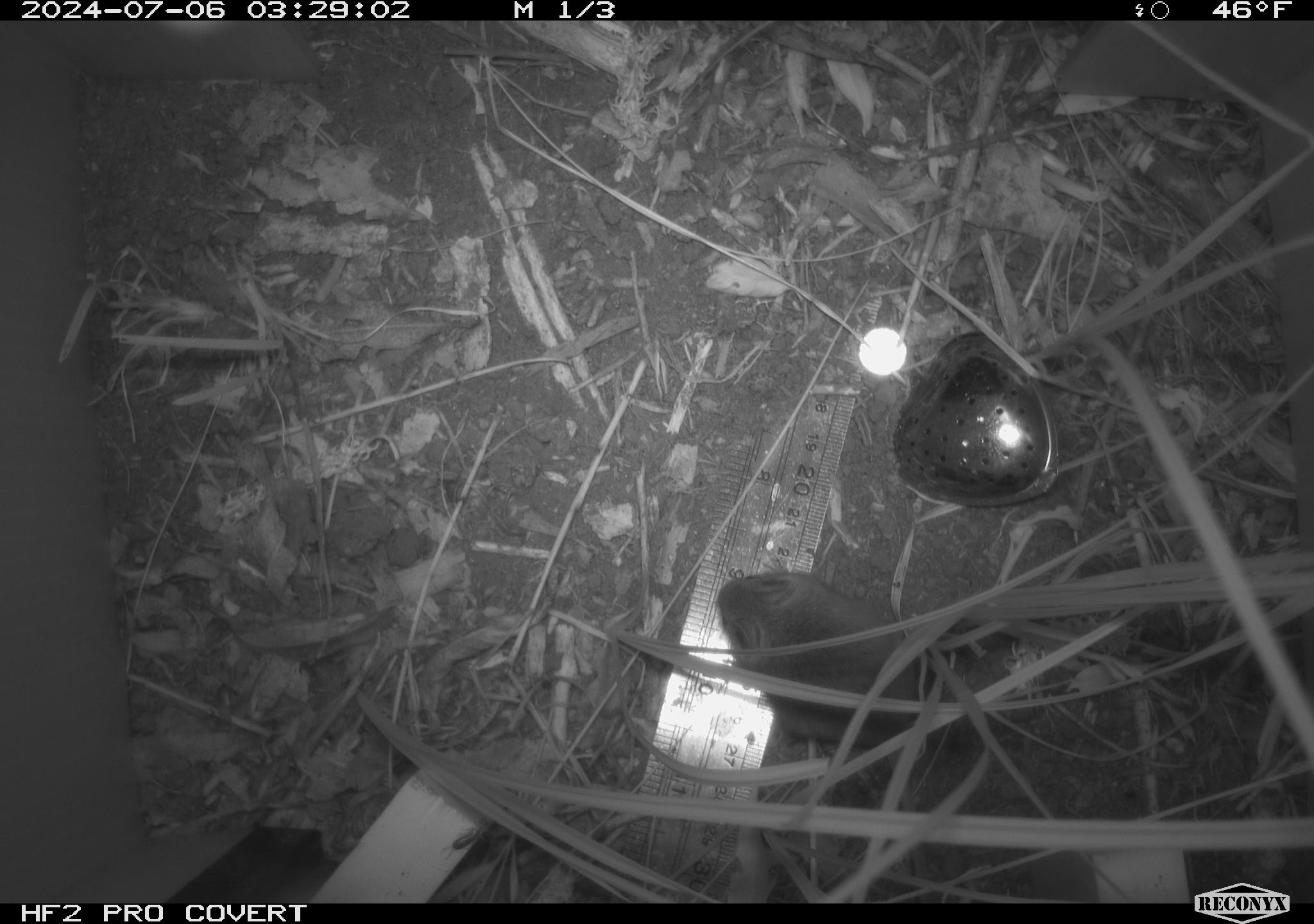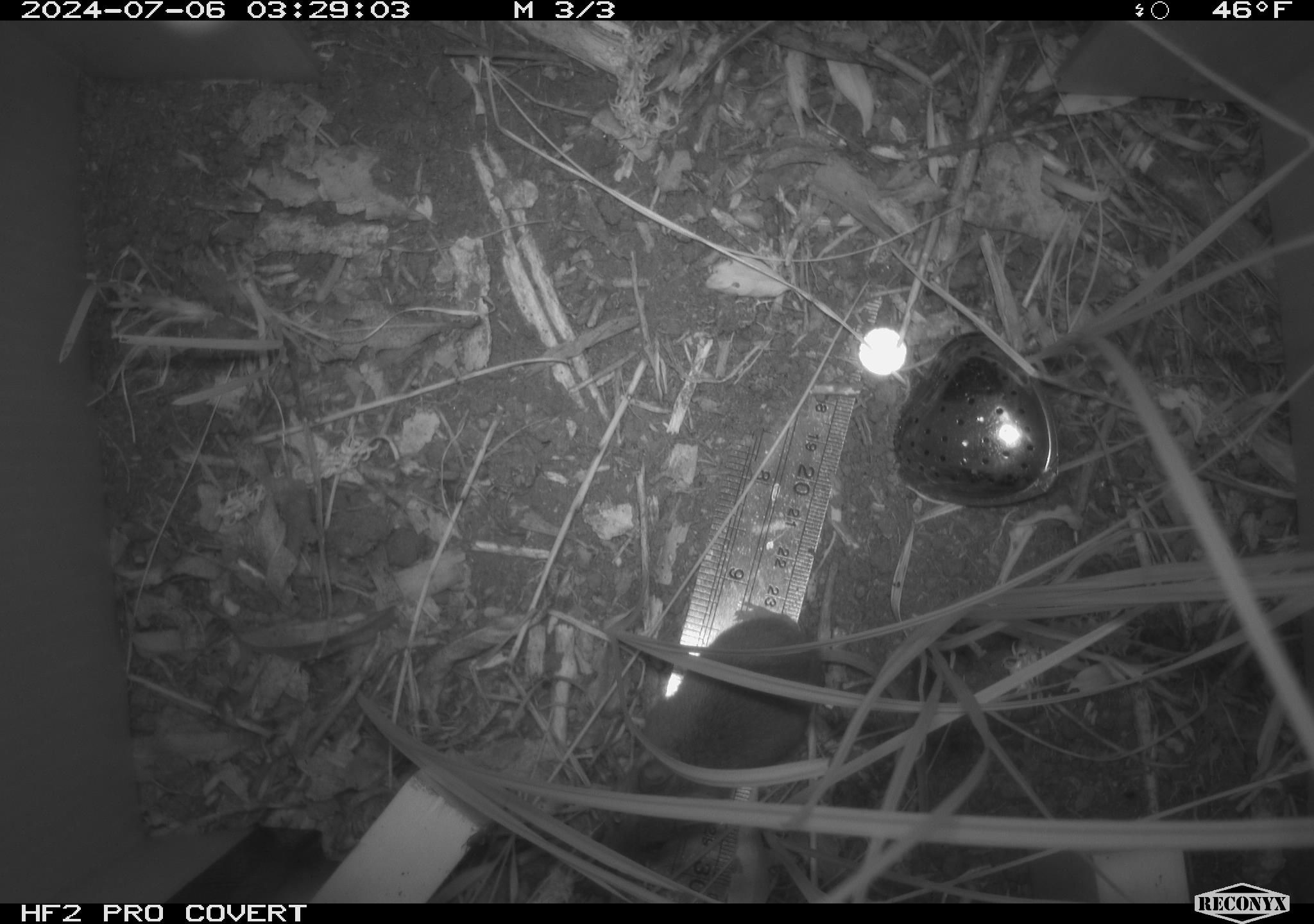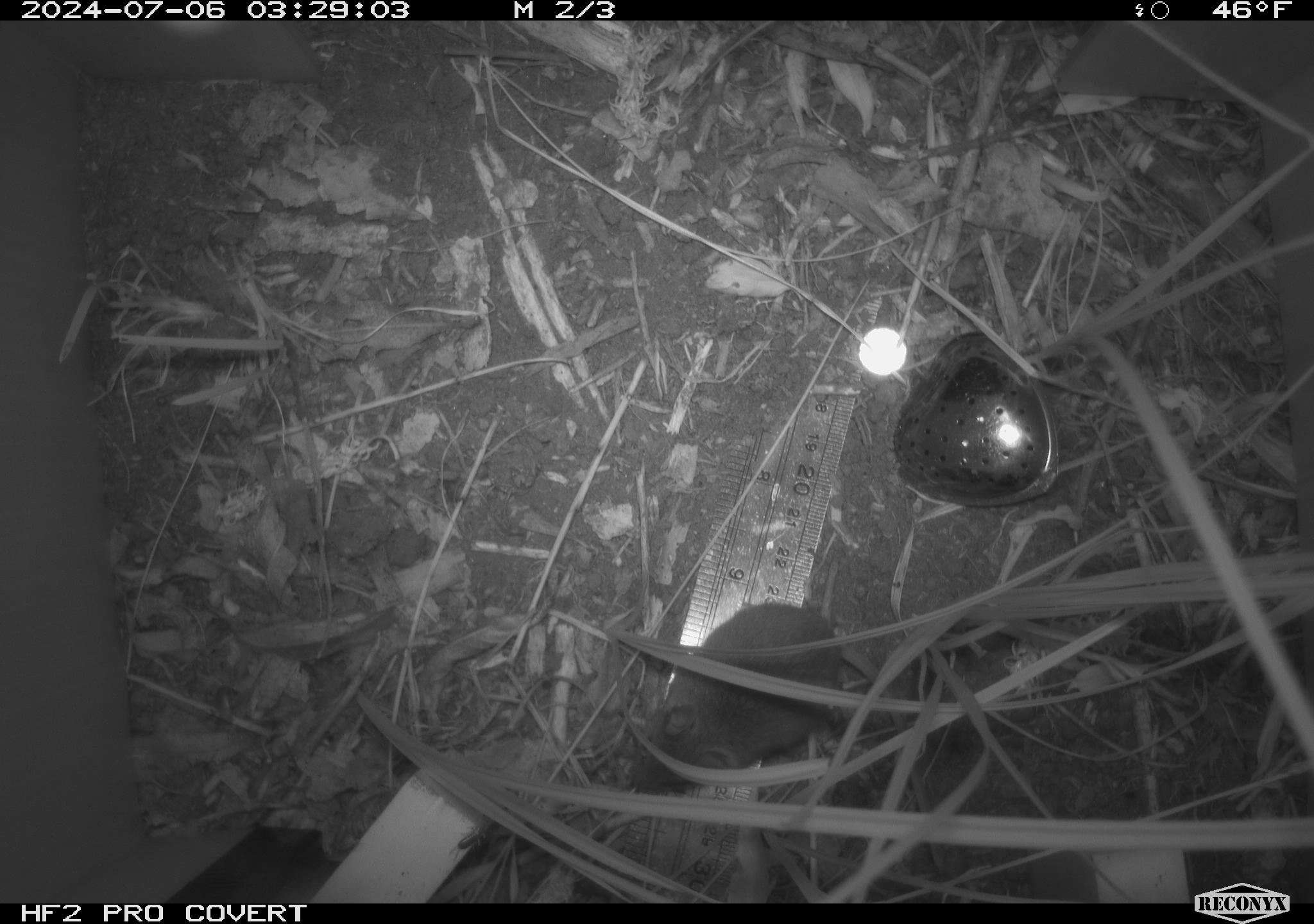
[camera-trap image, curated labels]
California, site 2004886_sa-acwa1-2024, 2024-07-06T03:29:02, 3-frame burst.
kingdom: Animalia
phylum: Chordata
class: Mammalia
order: Rodentia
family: Cricetidae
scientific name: Arvicolinae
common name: voles, lemmings, and muskrats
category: arvicolinae subfamily